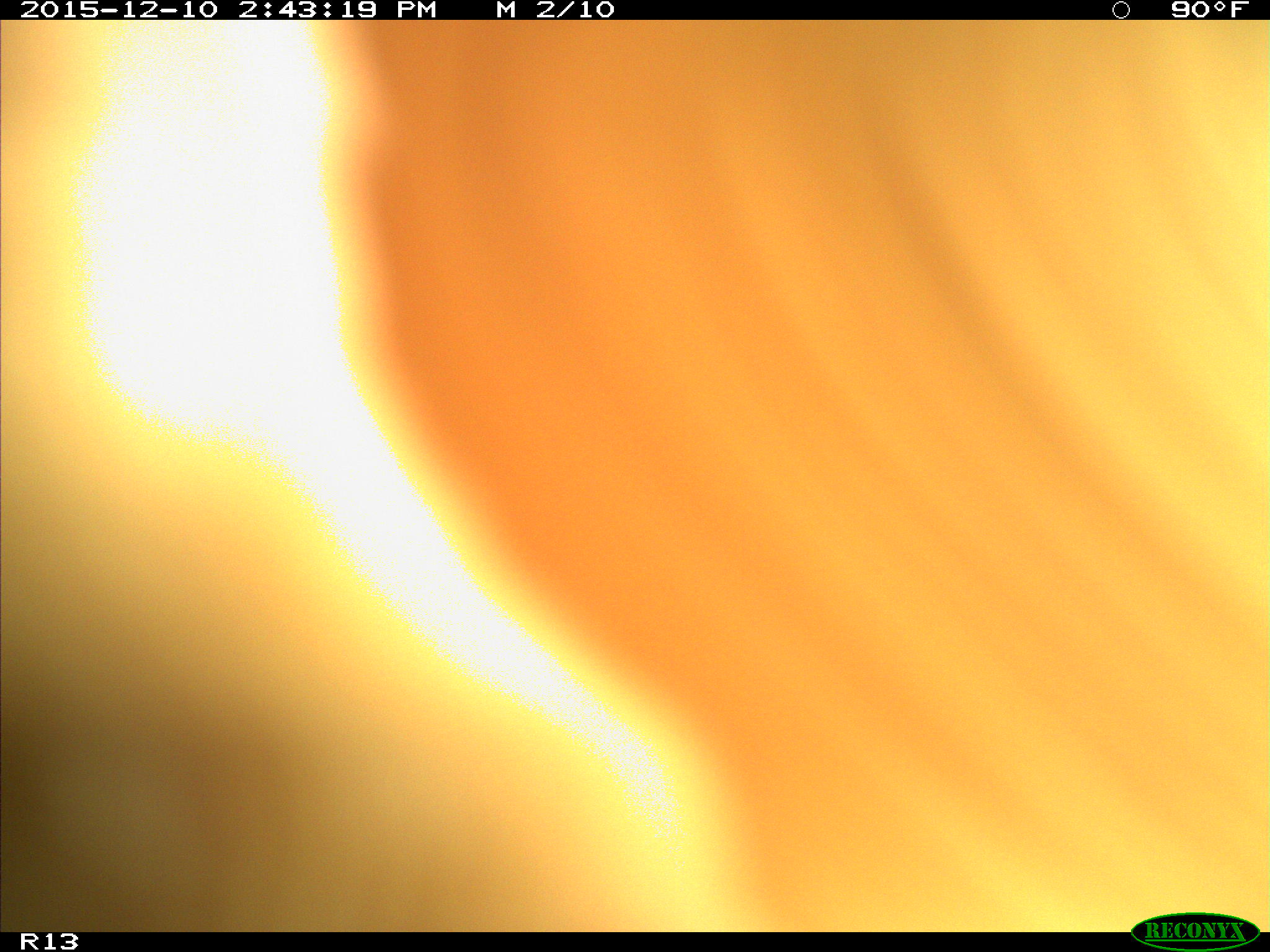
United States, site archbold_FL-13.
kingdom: Animalia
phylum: Chordata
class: Mammalia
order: Artiodactyla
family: Bovidae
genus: Bos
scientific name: Bos taurus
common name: domestic cow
Bos taurus (domestic cow).